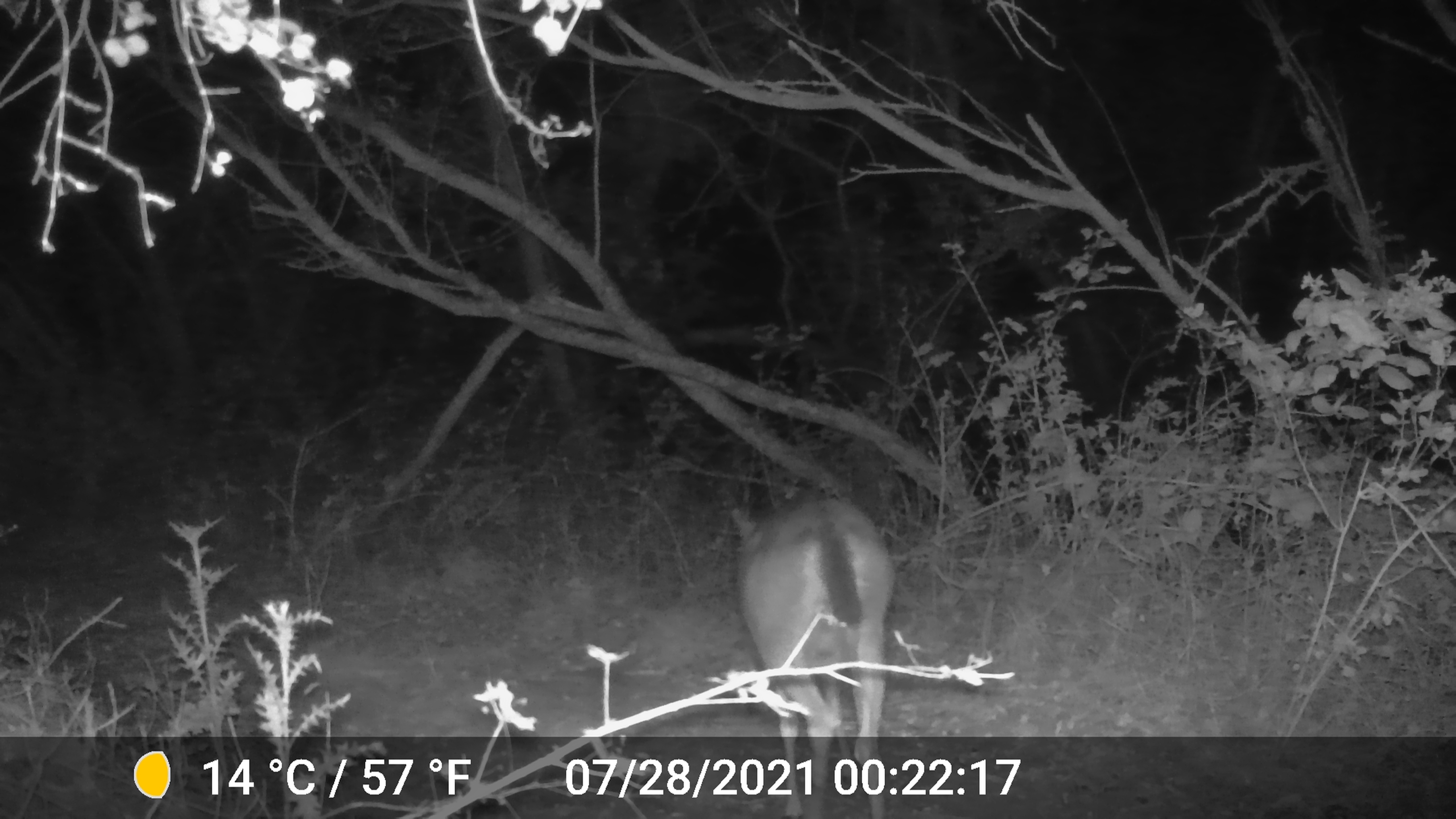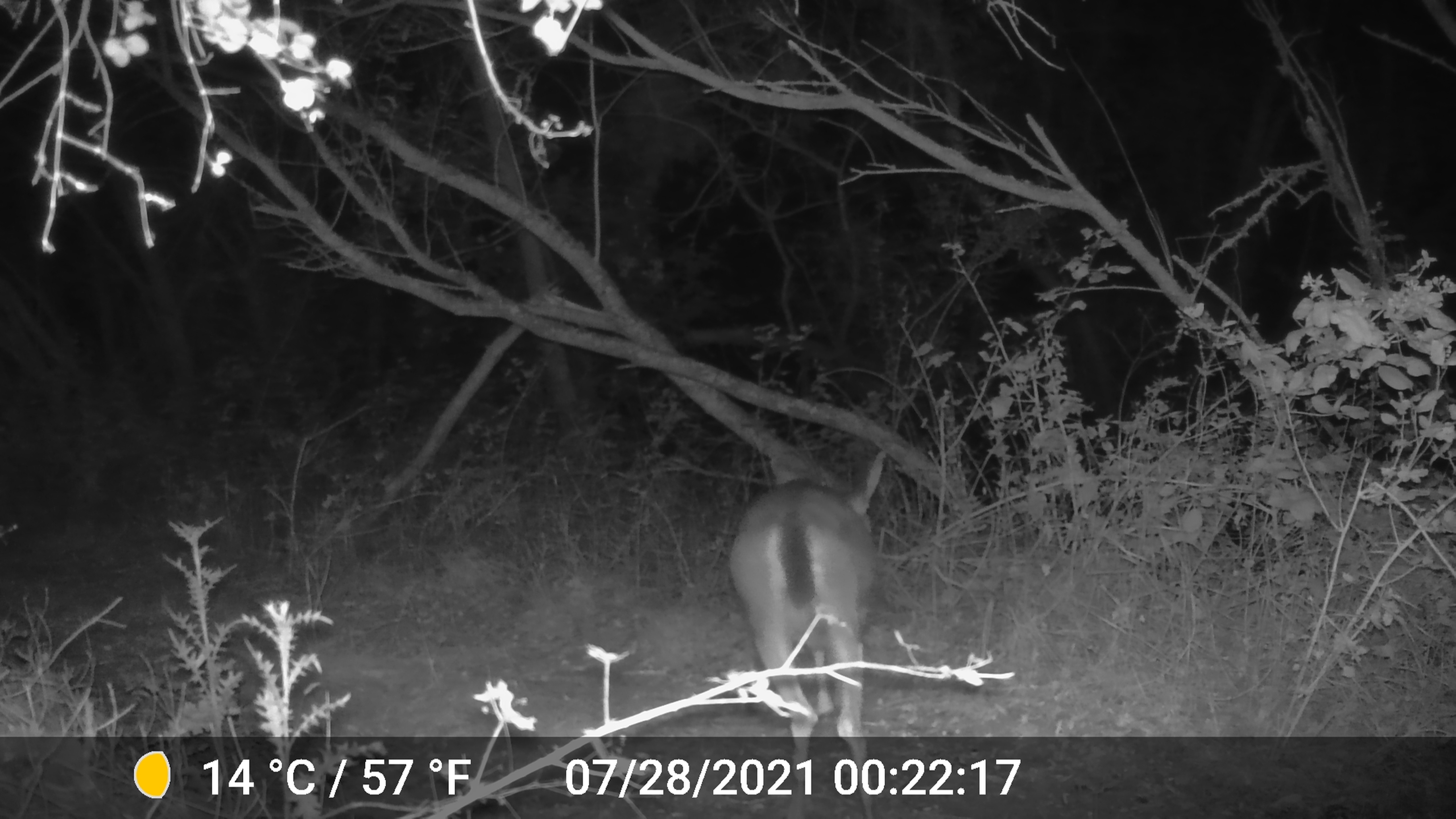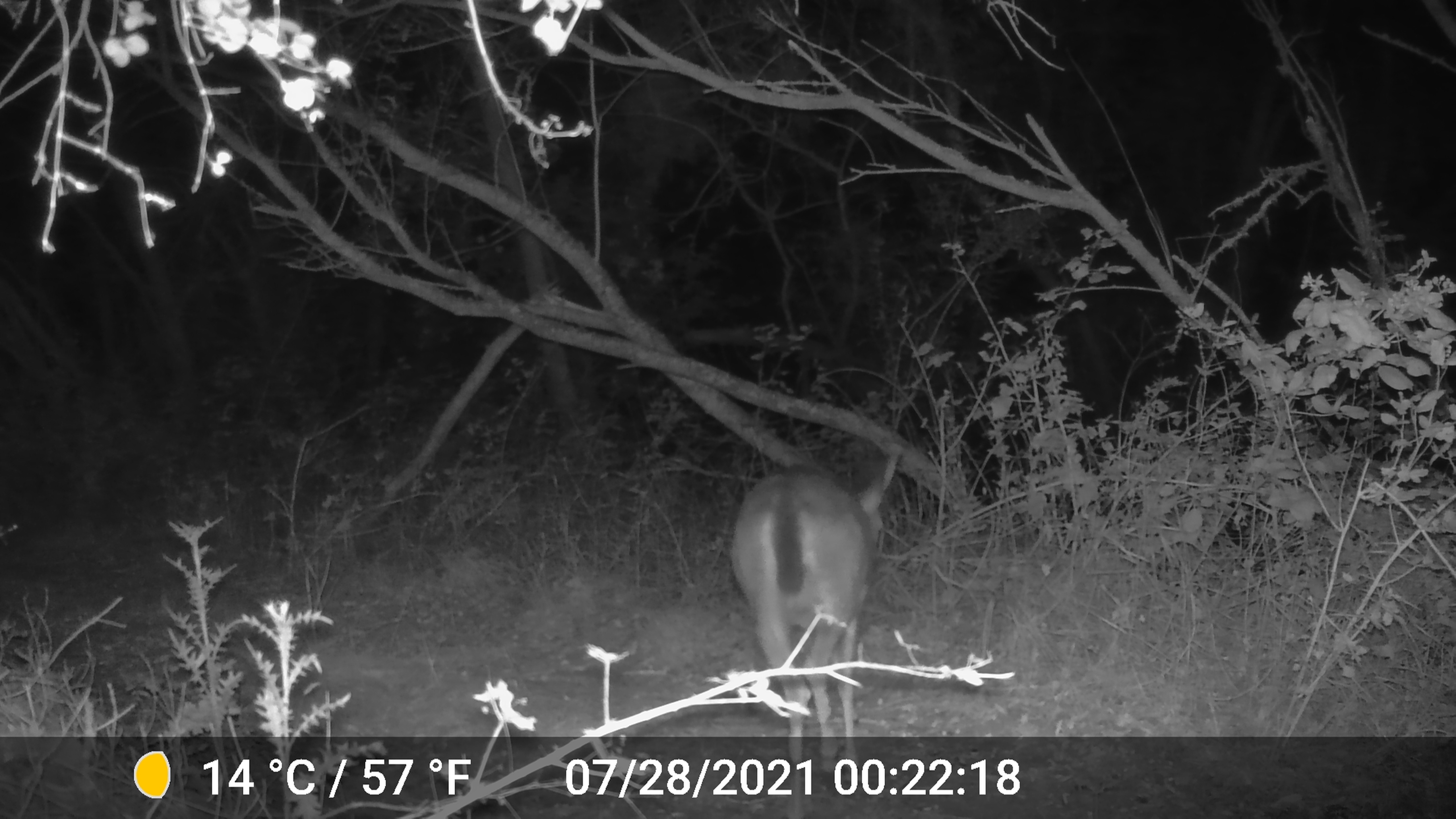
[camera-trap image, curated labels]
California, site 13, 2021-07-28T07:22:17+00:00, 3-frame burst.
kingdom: Animalia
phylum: Chordata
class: Mammalia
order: Artiodactyla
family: Cervidae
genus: Odocoileus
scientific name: Odocoileus hemionus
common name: mule deer